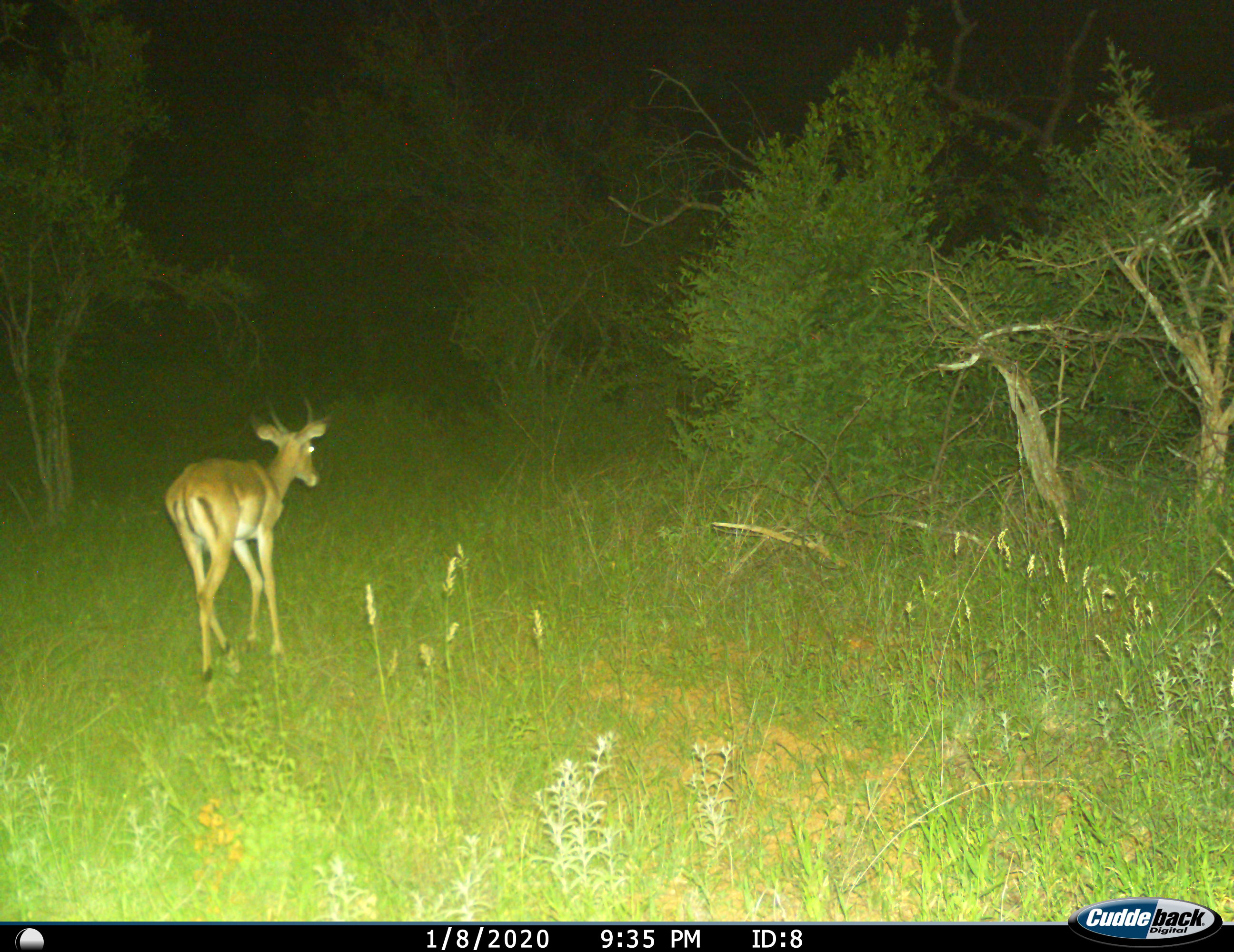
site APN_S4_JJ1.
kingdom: Animalia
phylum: Chordata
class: Mammalia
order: Artiodactyla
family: Bovidae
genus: Aepyceros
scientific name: Aepyceros melampus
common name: impala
Impala (Aepyceros melampus), count 1. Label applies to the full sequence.